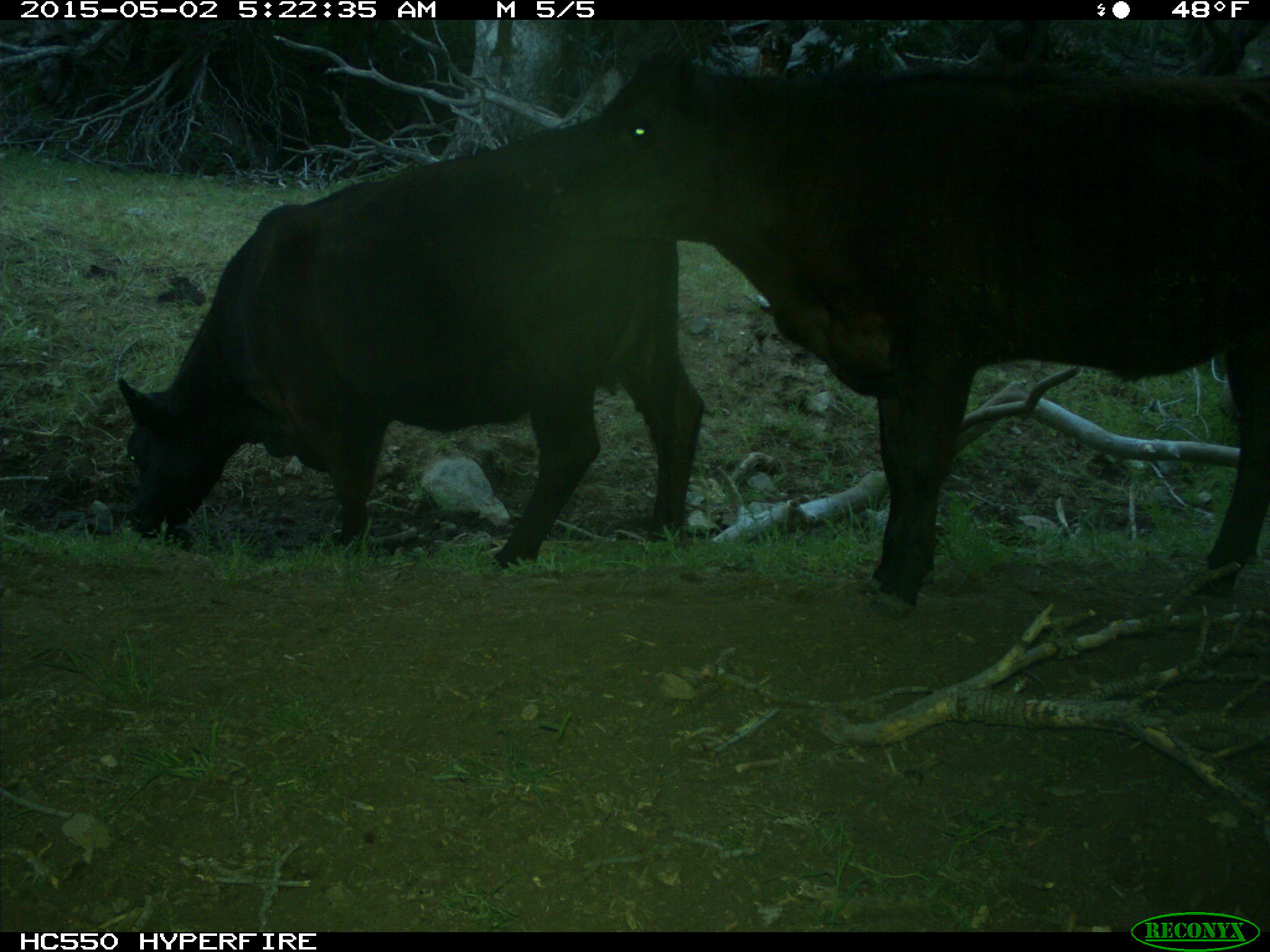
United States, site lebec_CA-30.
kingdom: Animalia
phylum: Chordata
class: Mammalia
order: Artiodactyla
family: Bovidae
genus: Bos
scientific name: Bos taurus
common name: domestic cow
Bos taurus (domestic cow).